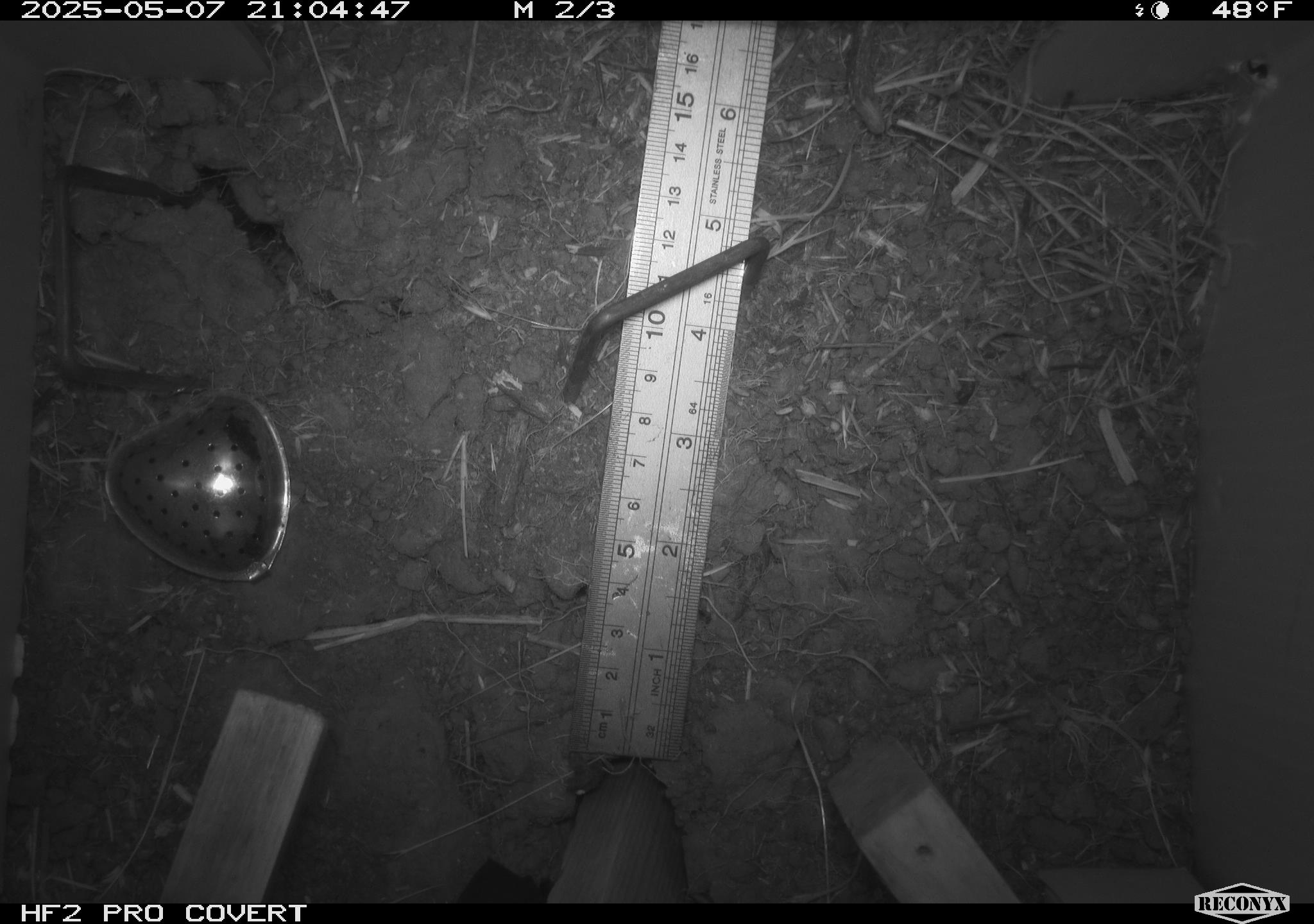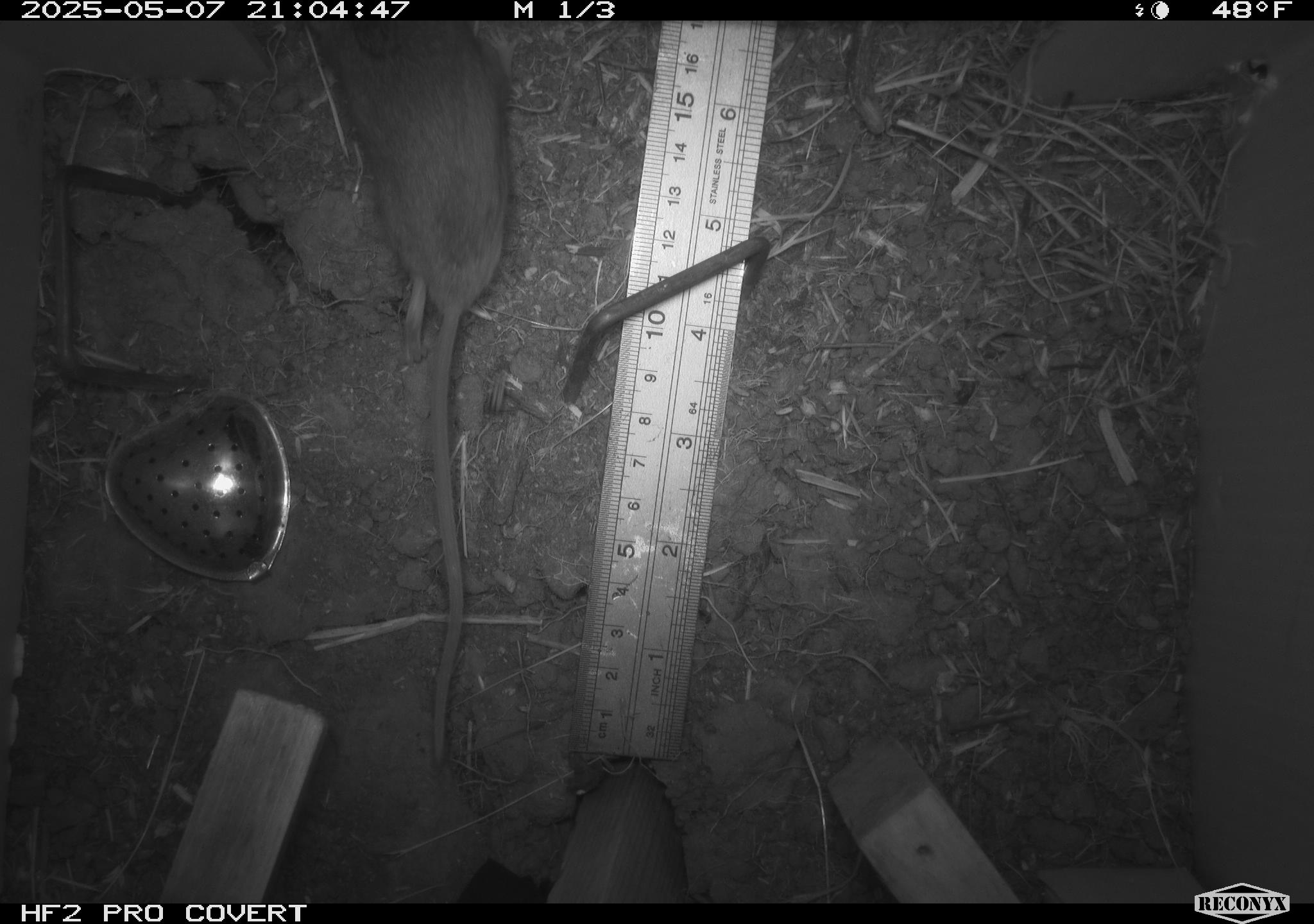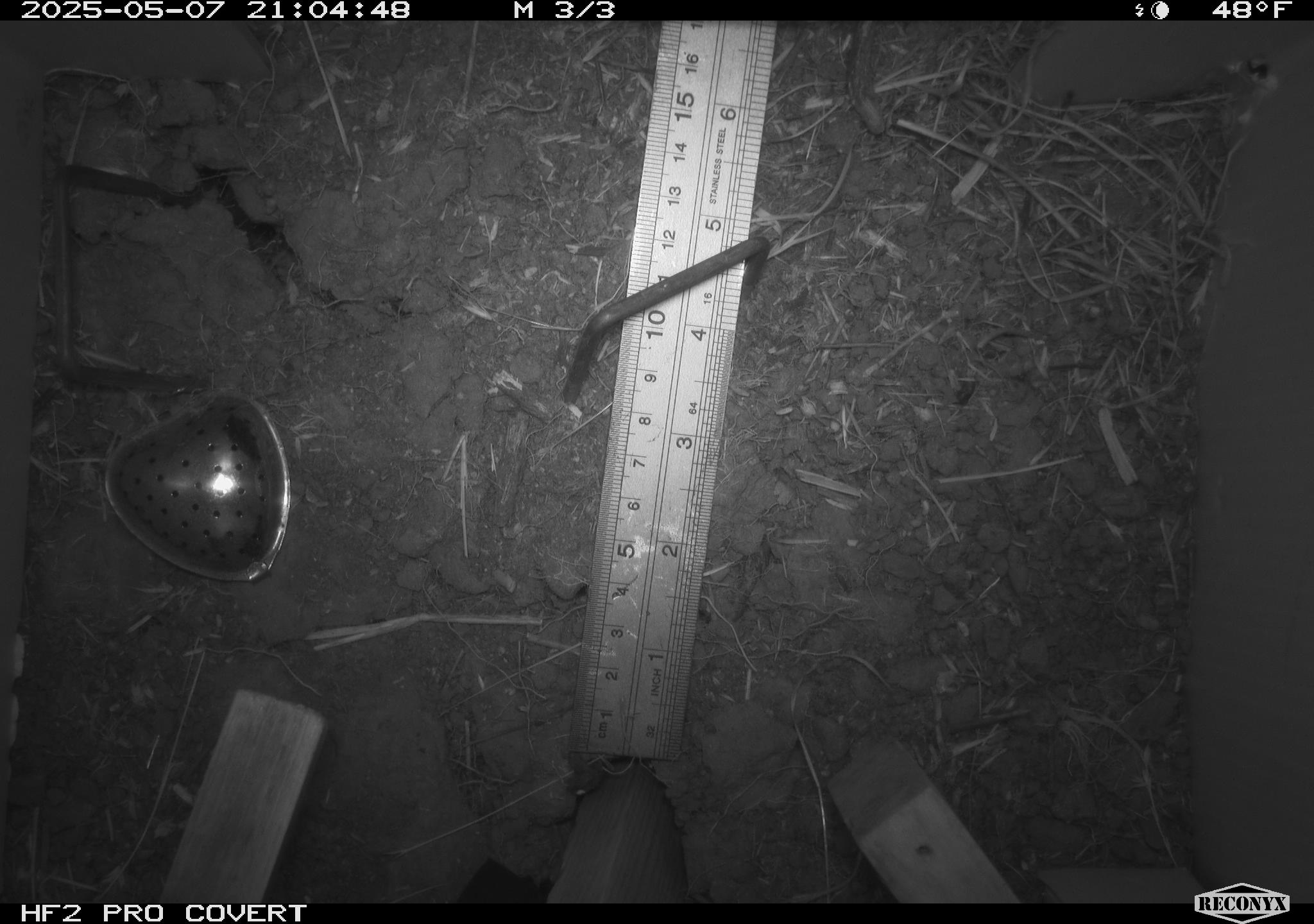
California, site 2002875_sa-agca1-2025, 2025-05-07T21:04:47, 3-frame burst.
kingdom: Animalia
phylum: Chordata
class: Mammalia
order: Rodentia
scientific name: Rodentia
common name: mouse species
Mouse species (Rodentia).